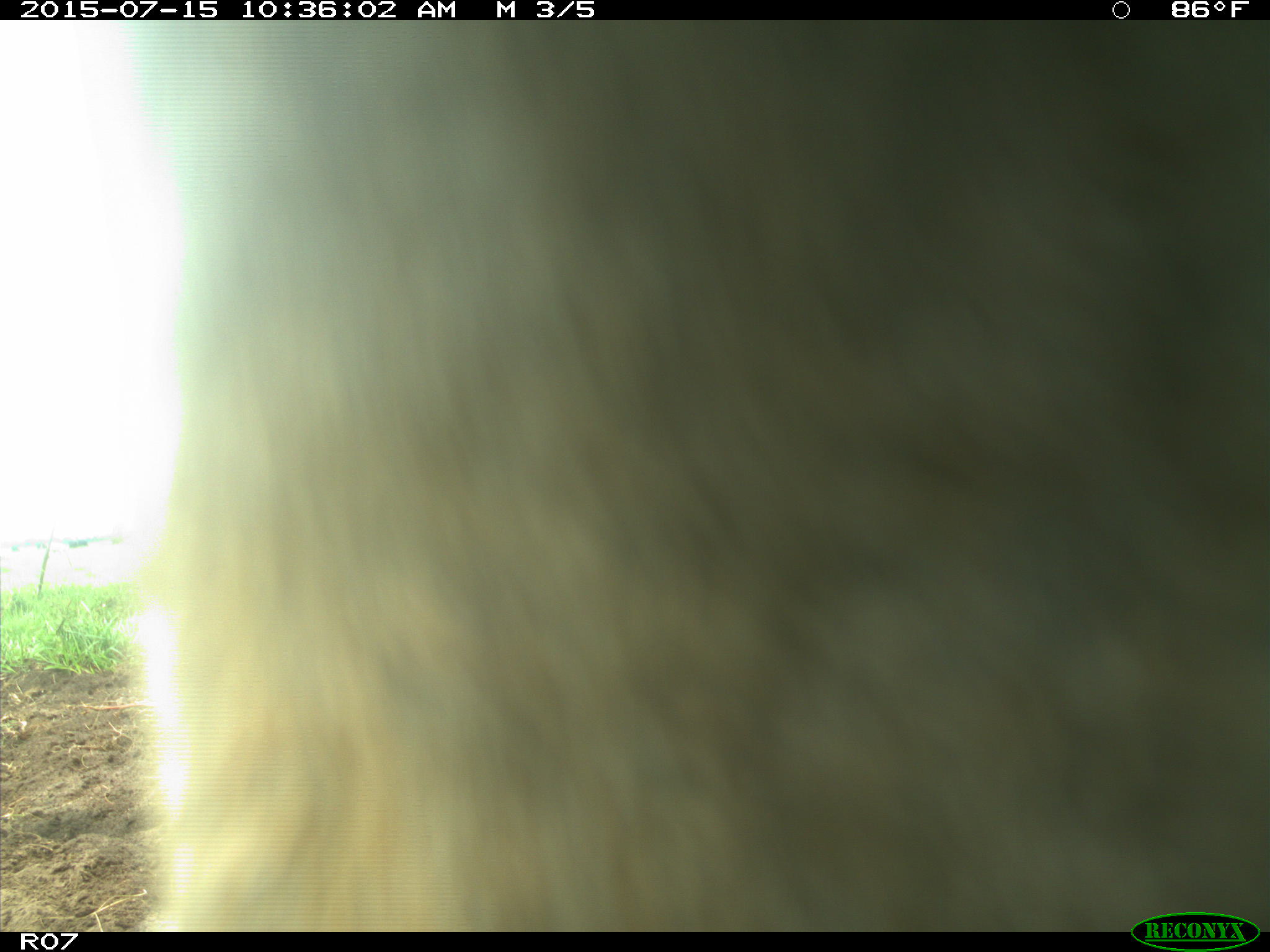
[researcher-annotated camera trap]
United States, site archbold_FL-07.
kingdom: Animalia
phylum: Chordata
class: Mammalia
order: Artiodactyla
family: Bovidae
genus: Bos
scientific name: Bos taurus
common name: domestic cow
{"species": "Bos taurus (domestic cow)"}